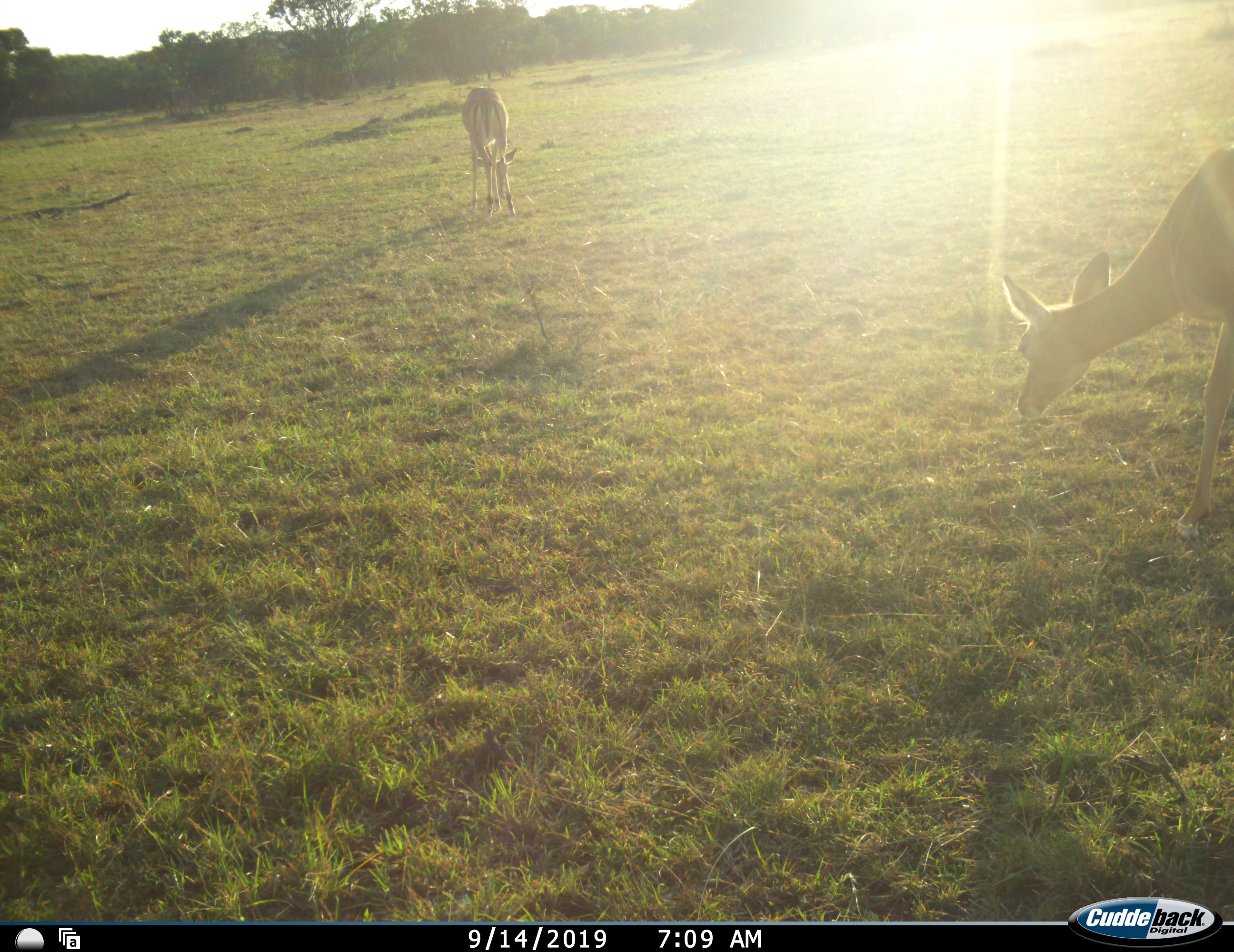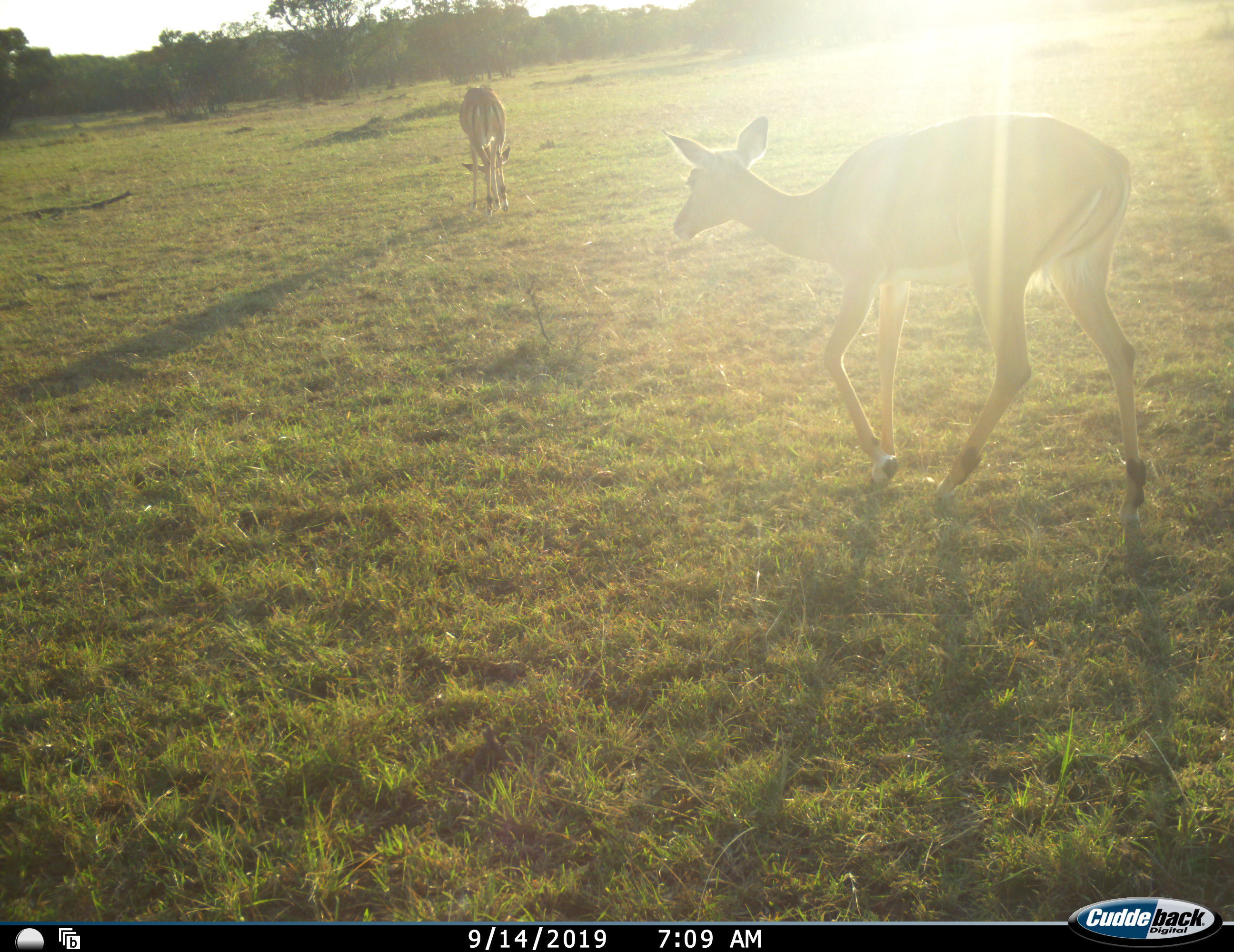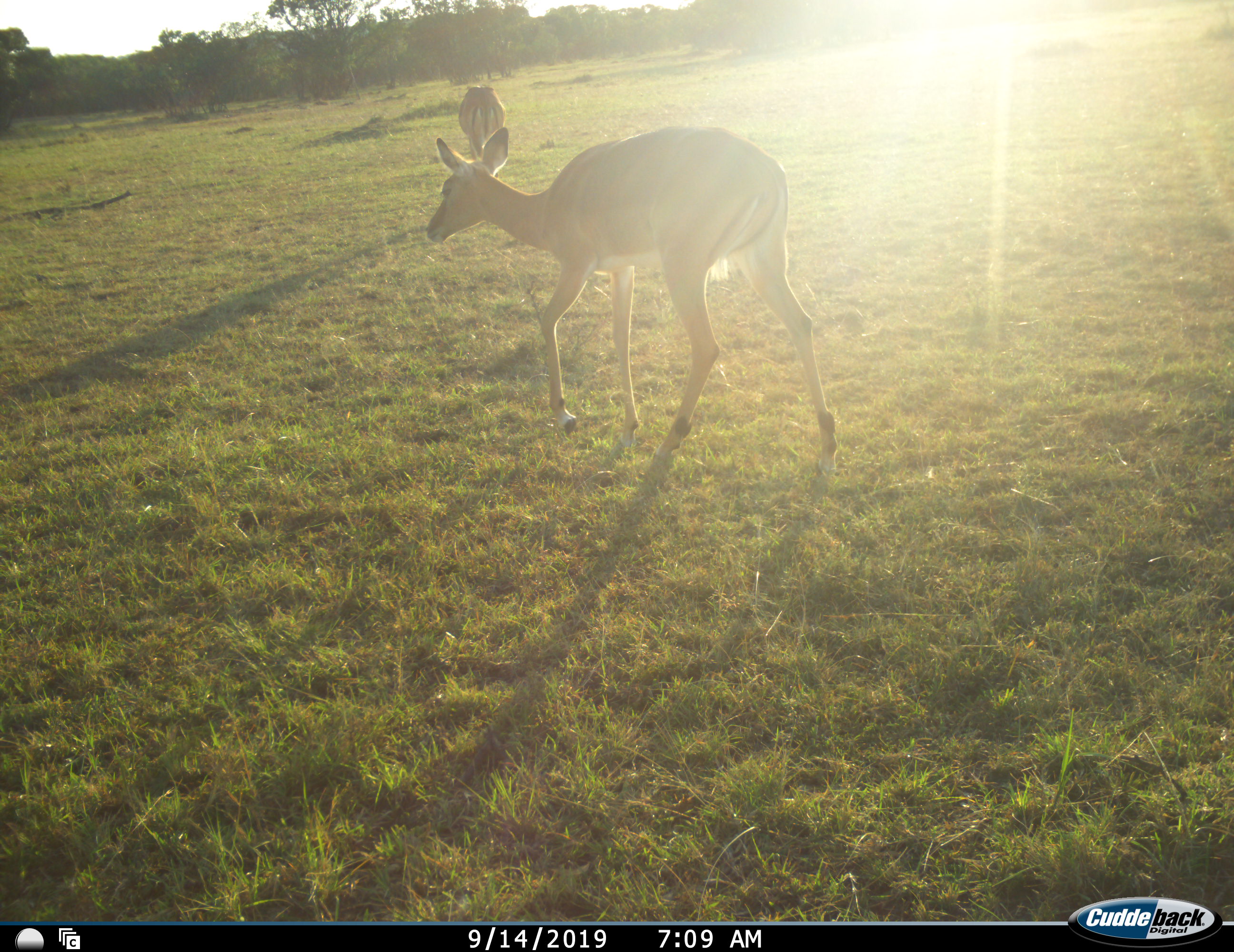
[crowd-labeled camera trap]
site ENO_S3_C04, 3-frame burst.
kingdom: Animalia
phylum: Chordata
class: Mammalia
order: Artiodactyla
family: Bovidae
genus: Aepyceros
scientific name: Aepyceros melampus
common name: impala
Impala (Aepyceros melampus), count 2. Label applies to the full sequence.